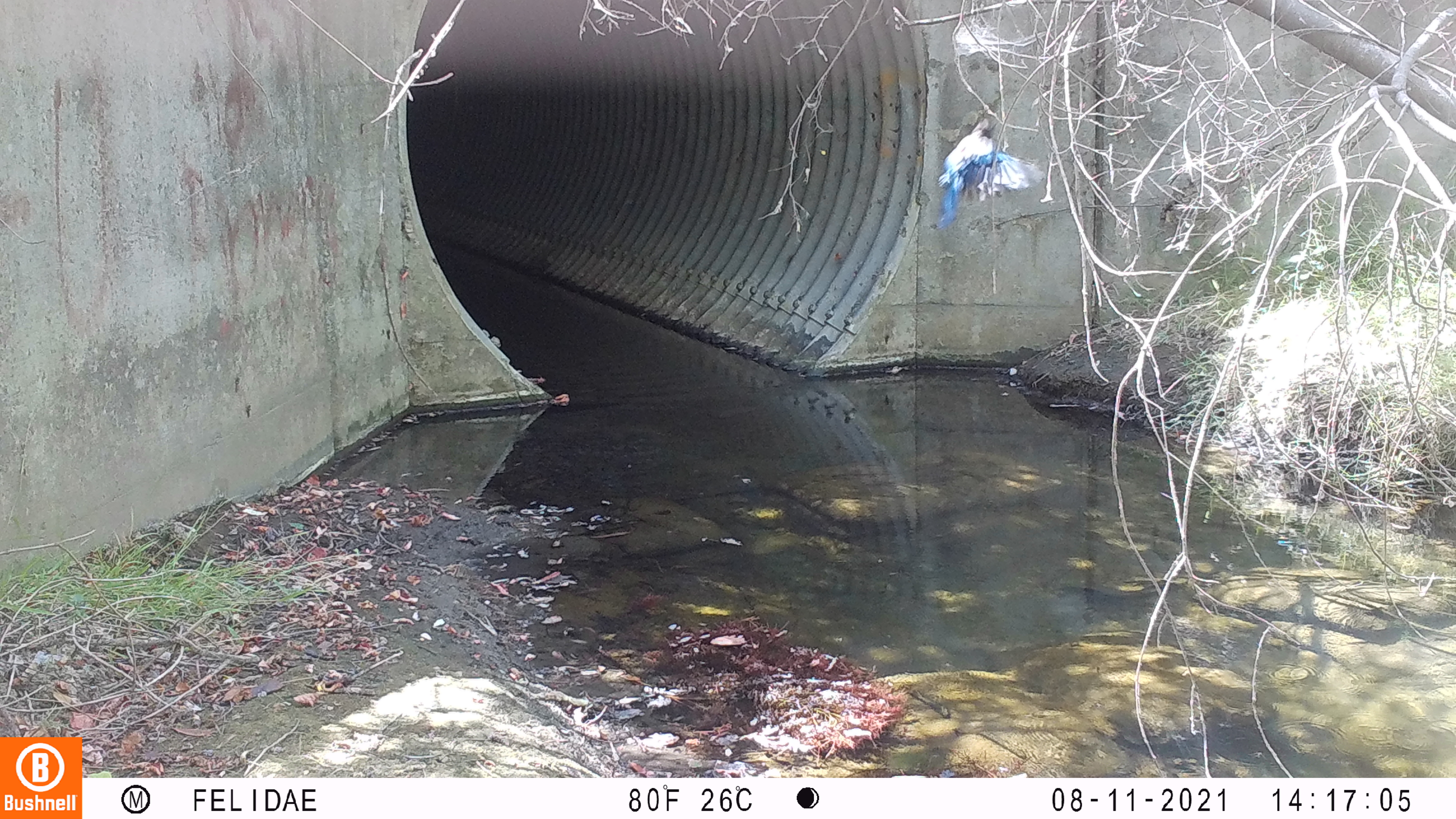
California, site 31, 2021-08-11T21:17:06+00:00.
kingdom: Animalia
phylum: Chordata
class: Aves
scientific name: Aves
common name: bird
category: unknown bird